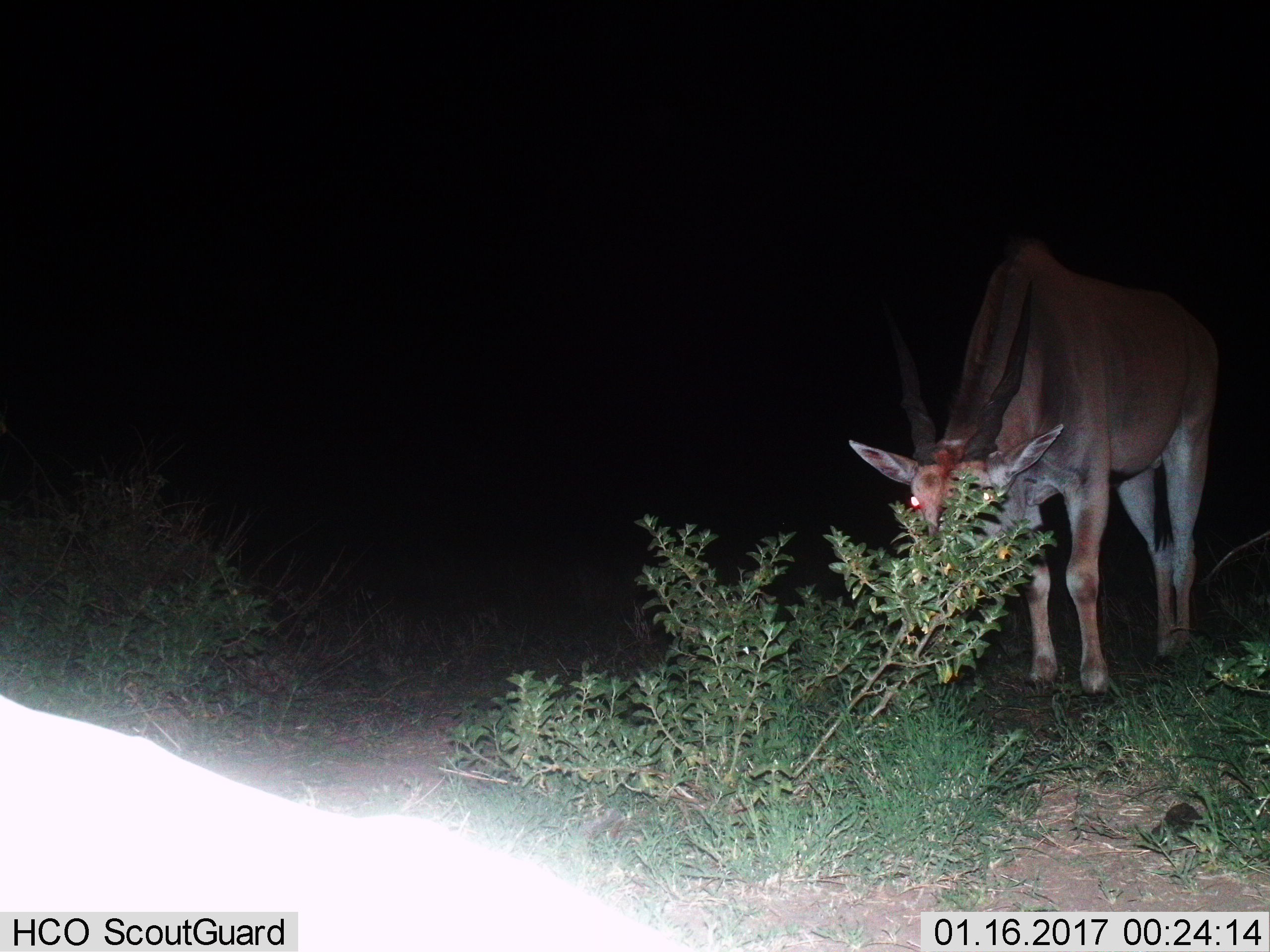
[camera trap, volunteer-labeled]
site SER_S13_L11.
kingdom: Animalia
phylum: Chordata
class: Mammalia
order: Artiodactyla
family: Bovidae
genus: Tragelaphus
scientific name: Tragelaphus oryx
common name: eland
Eland (Tragelaphus oryx), count 1. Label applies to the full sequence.